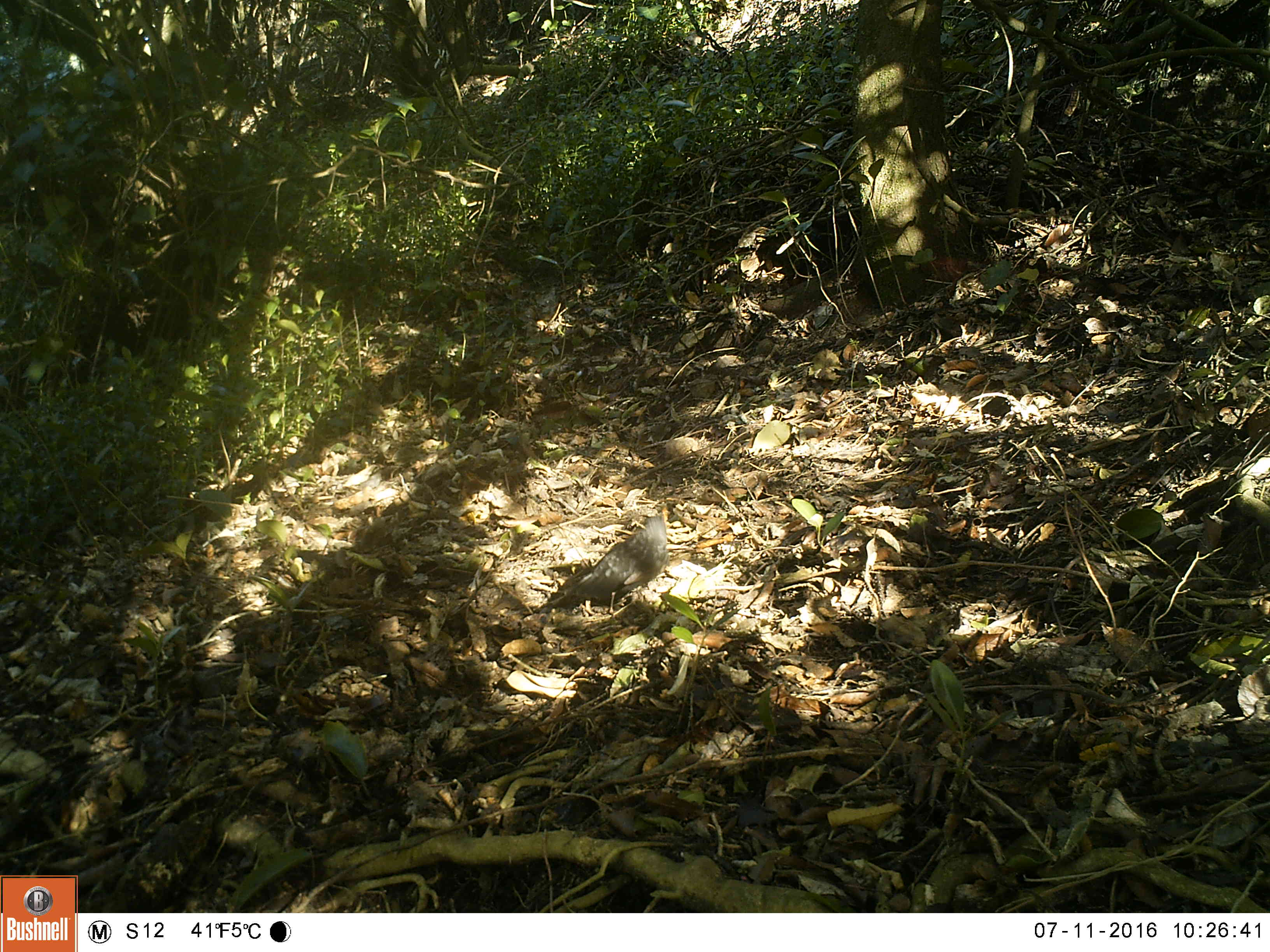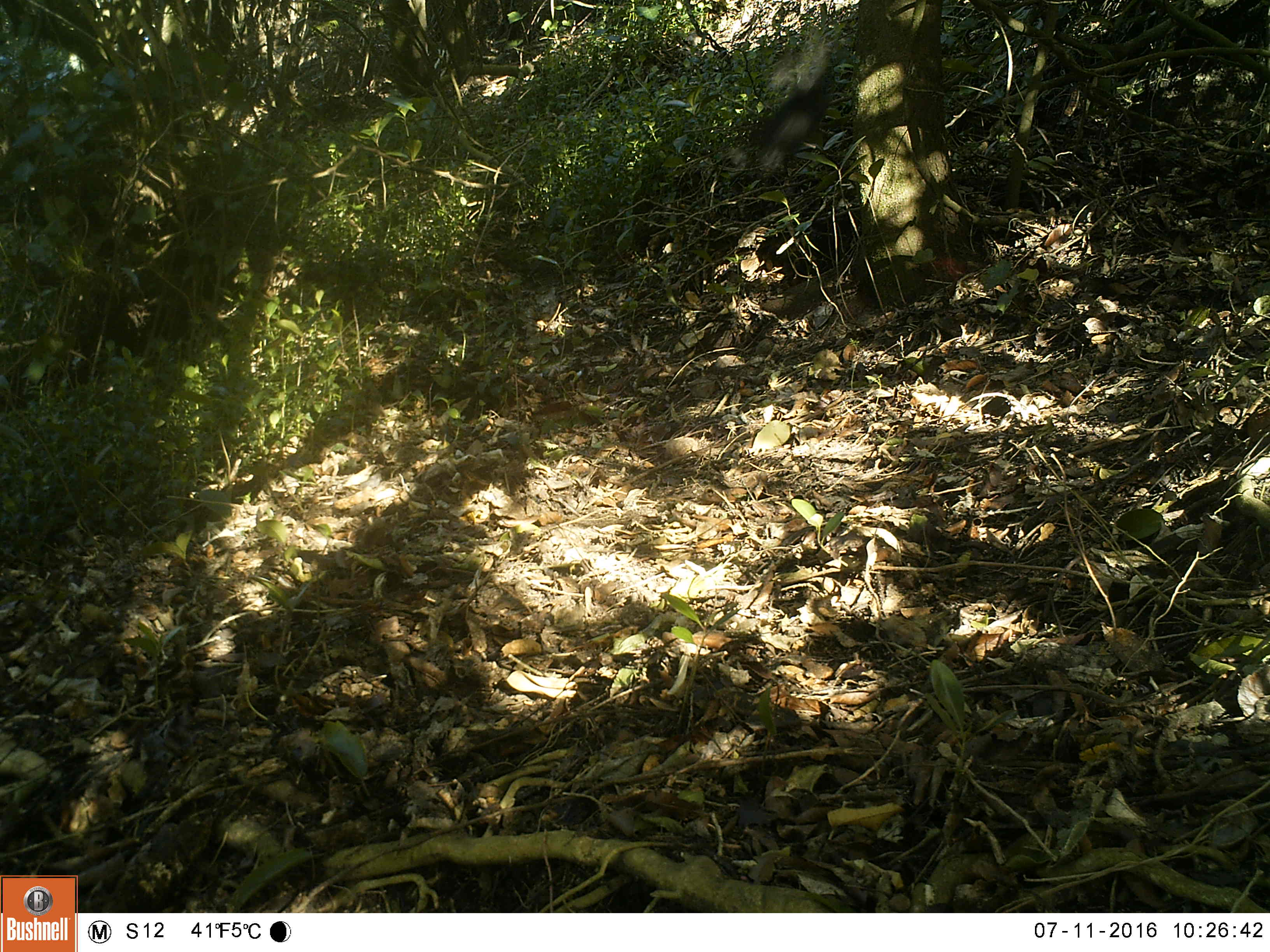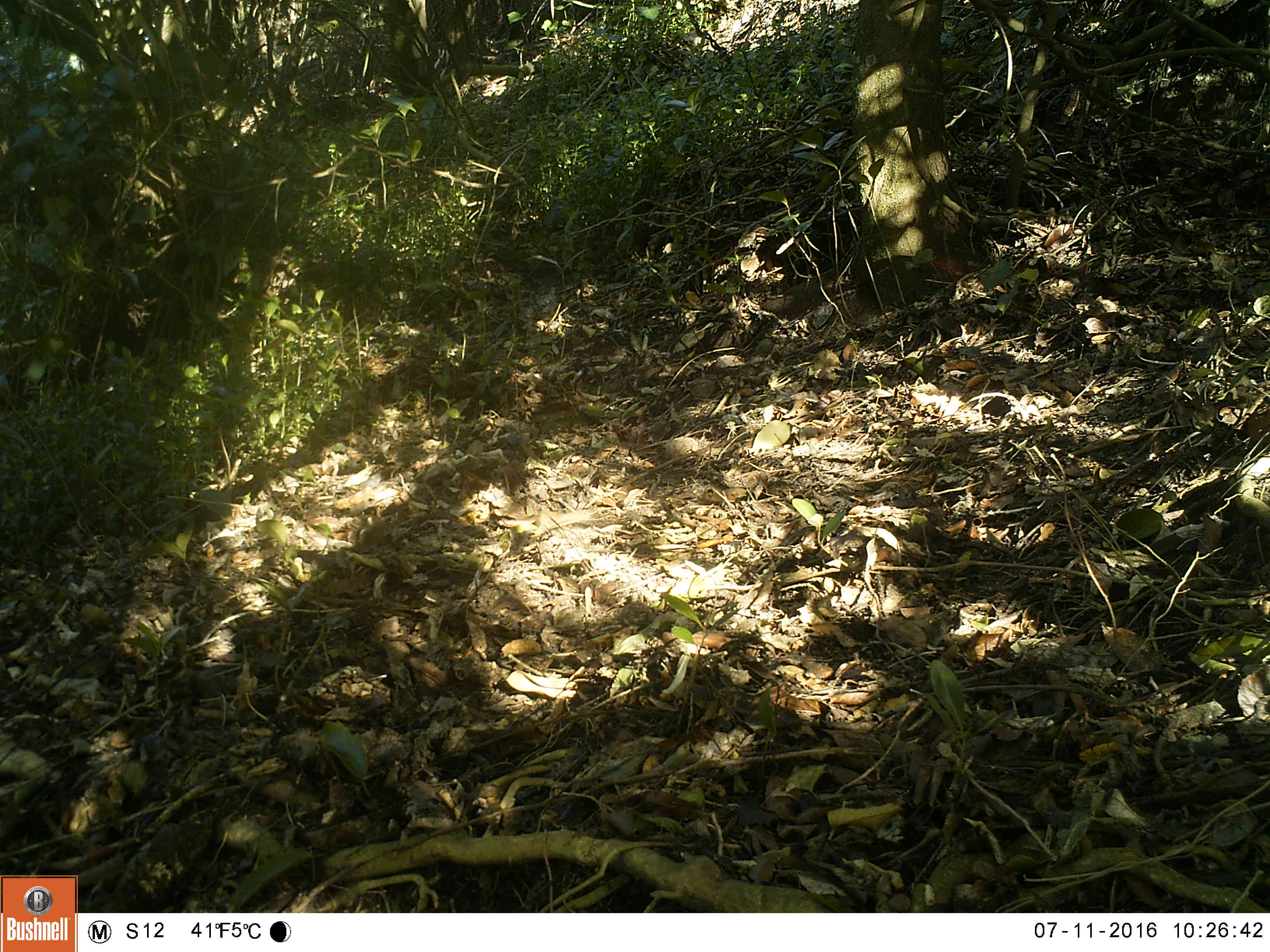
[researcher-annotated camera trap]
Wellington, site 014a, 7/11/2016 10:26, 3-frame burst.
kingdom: Animalia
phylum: Chordata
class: Aves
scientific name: Aves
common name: bird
Bird (Aves).